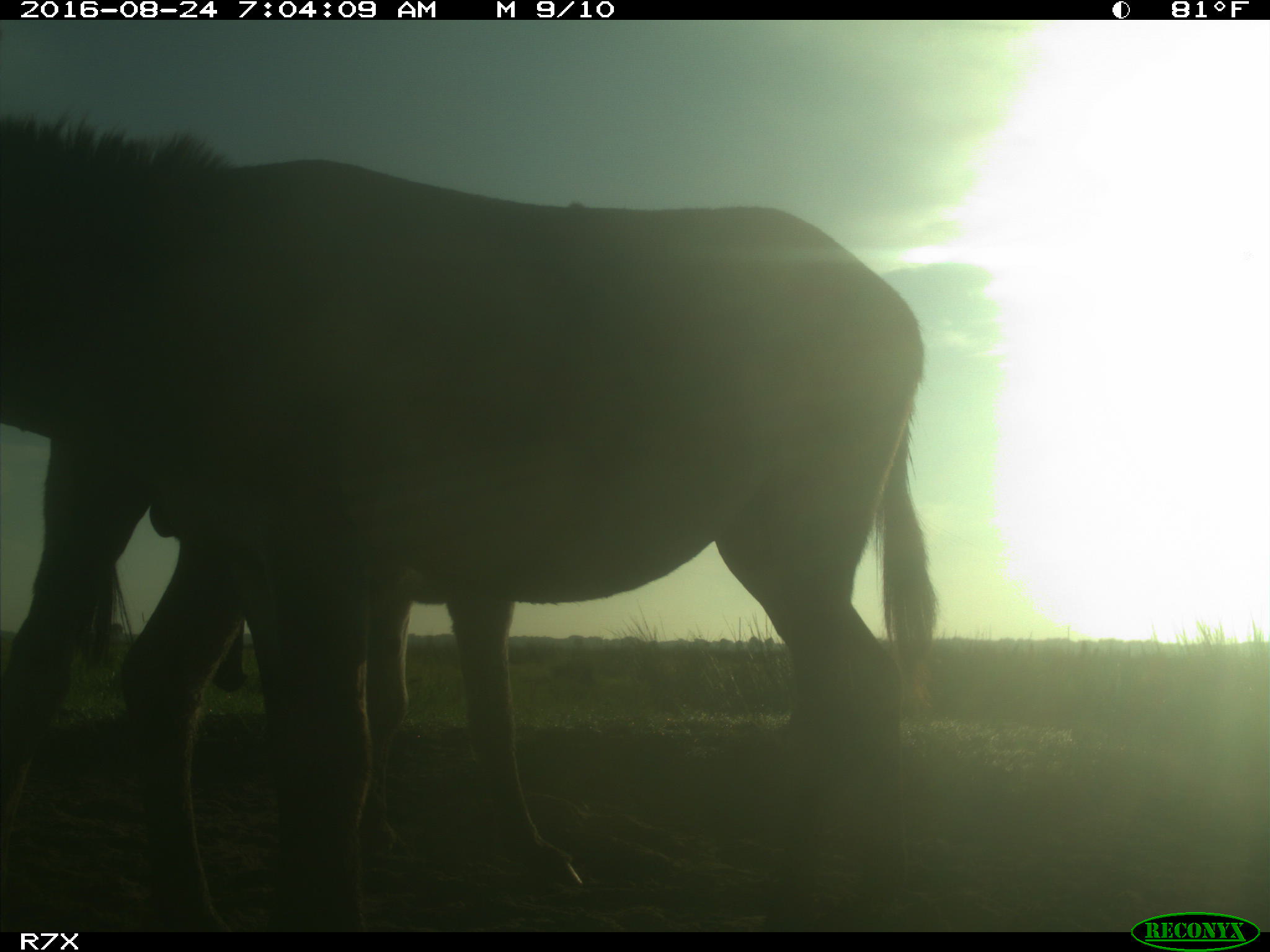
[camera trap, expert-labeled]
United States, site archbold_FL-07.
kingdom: Animalia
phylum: Chordata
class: Mammalia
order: Perissodactyla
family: Equidae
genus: Equus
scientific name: Equus africanus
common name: african wild ass